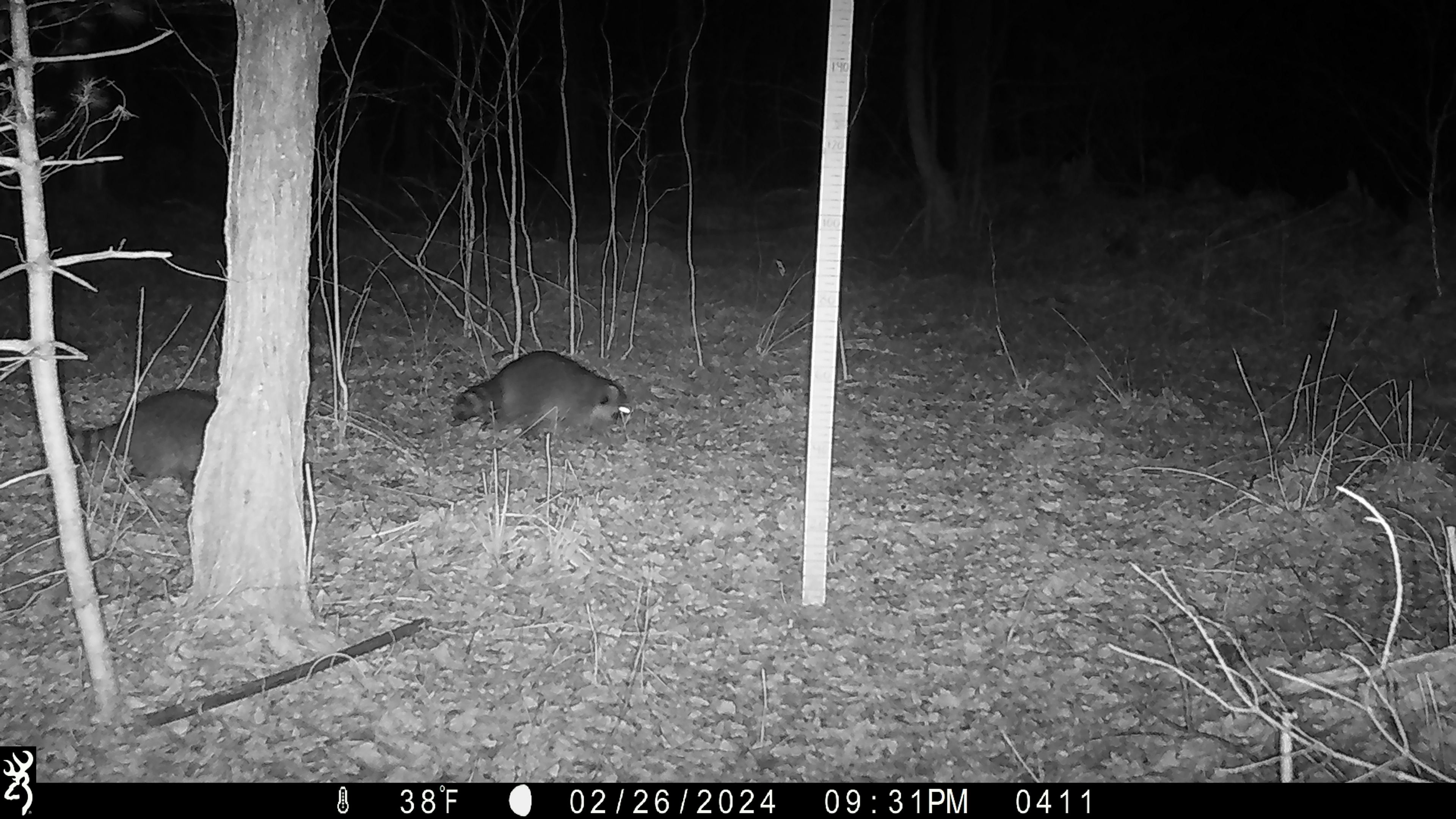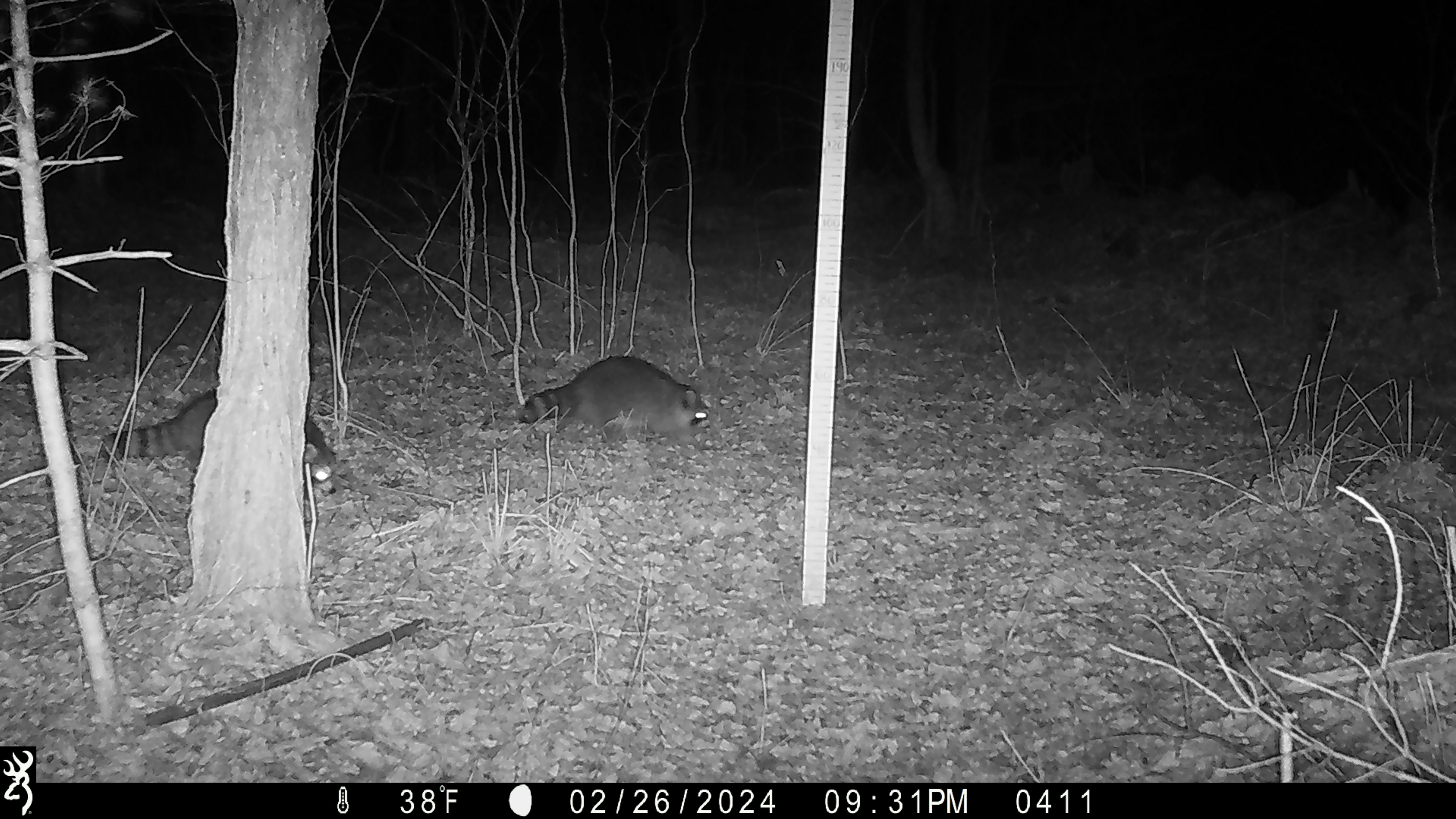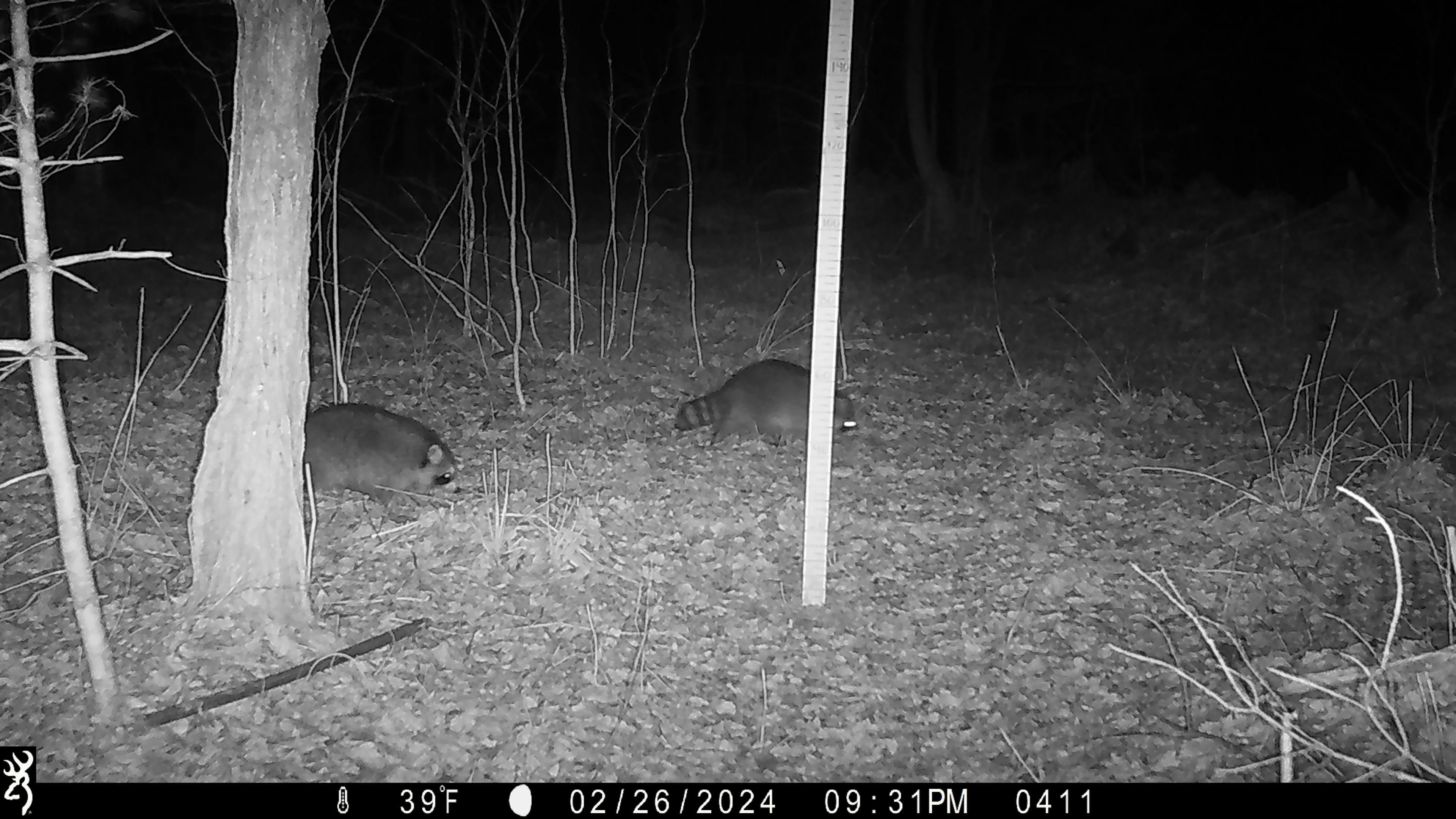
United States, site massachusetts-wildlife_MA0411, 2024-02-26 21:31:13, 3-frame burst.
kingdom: Animalia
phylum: Chordata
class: Mammalia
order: Carnivora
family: Procyonidae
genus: Procyon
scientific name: Procyon lotor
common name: raccoon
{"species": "raccoon (Procyon lotor)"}